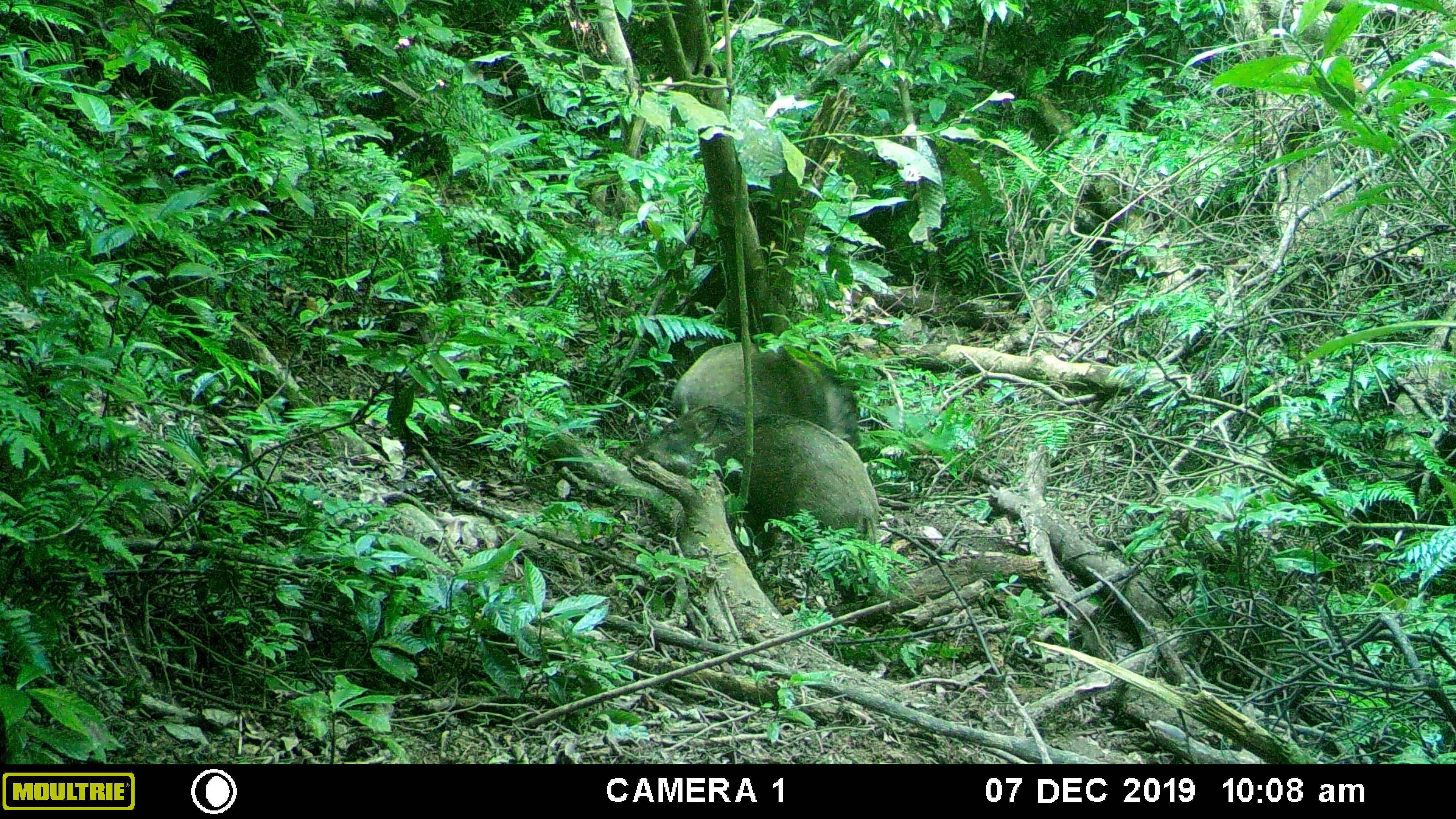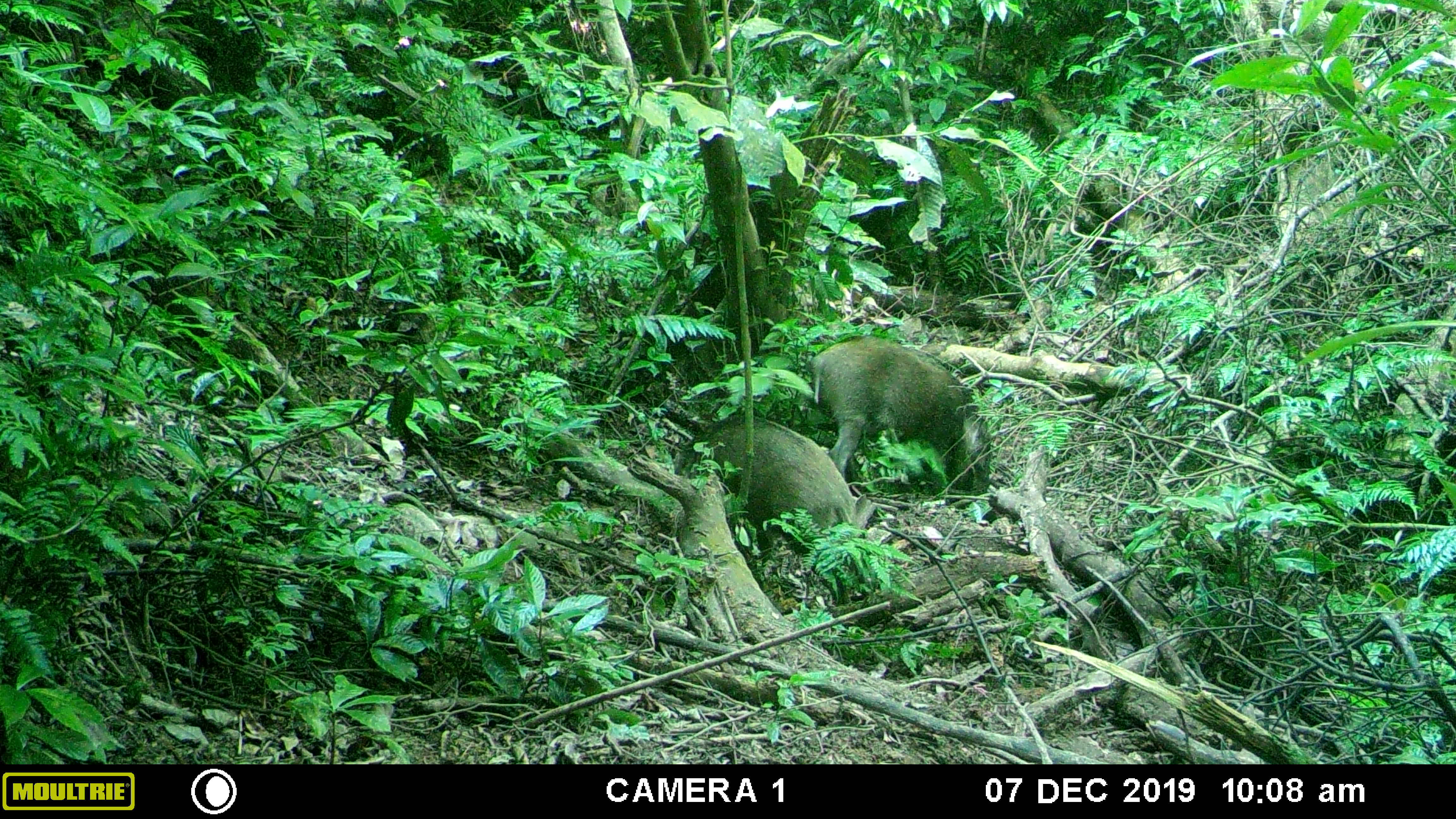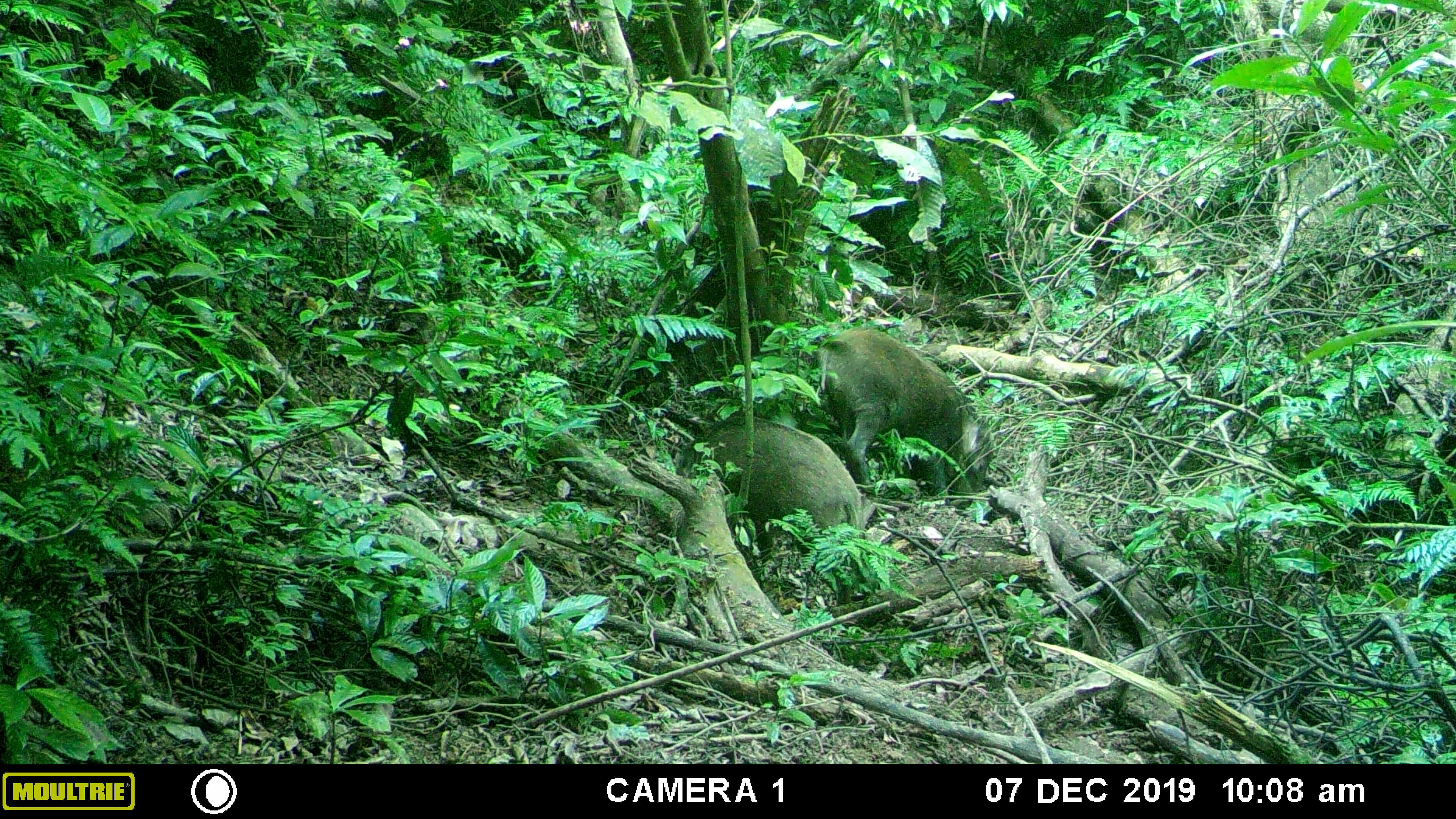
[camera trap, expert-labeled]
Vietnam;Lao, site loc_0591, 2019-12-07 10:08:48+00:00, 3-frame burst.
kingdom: Animalia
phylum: Chordata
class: Mammalia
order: Artiodactyla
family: Suidae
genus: Sus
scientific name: Sus scrofa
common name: eurasian wild pig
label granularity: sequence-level